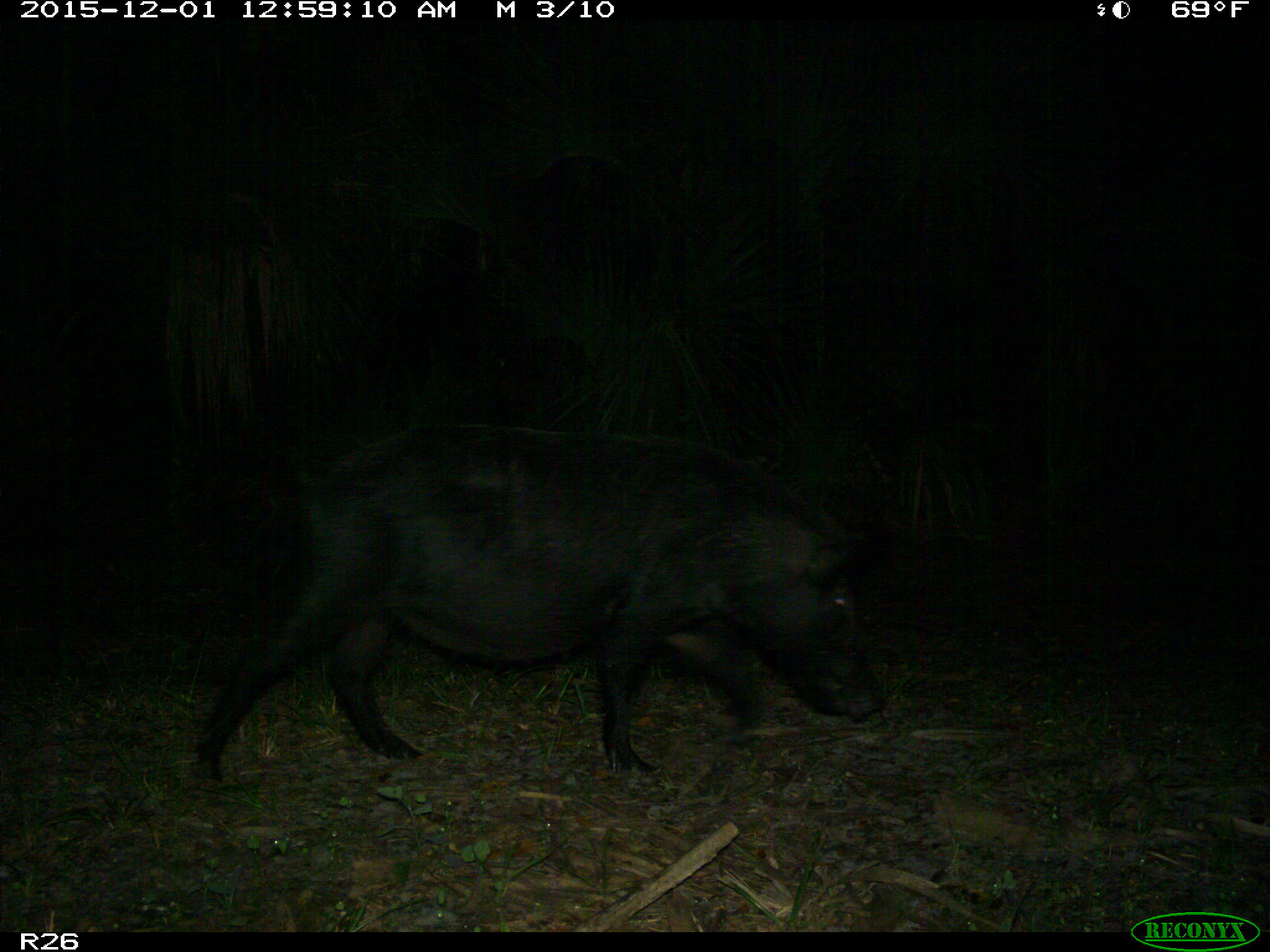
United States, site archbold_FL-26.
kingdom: Animalia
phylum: Chordata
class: Mammalia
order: Artiodactyla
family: Suidae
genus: Sus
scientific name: Sus scrofa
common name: wild boar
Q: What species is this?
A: Sus scrofa (wild boar).